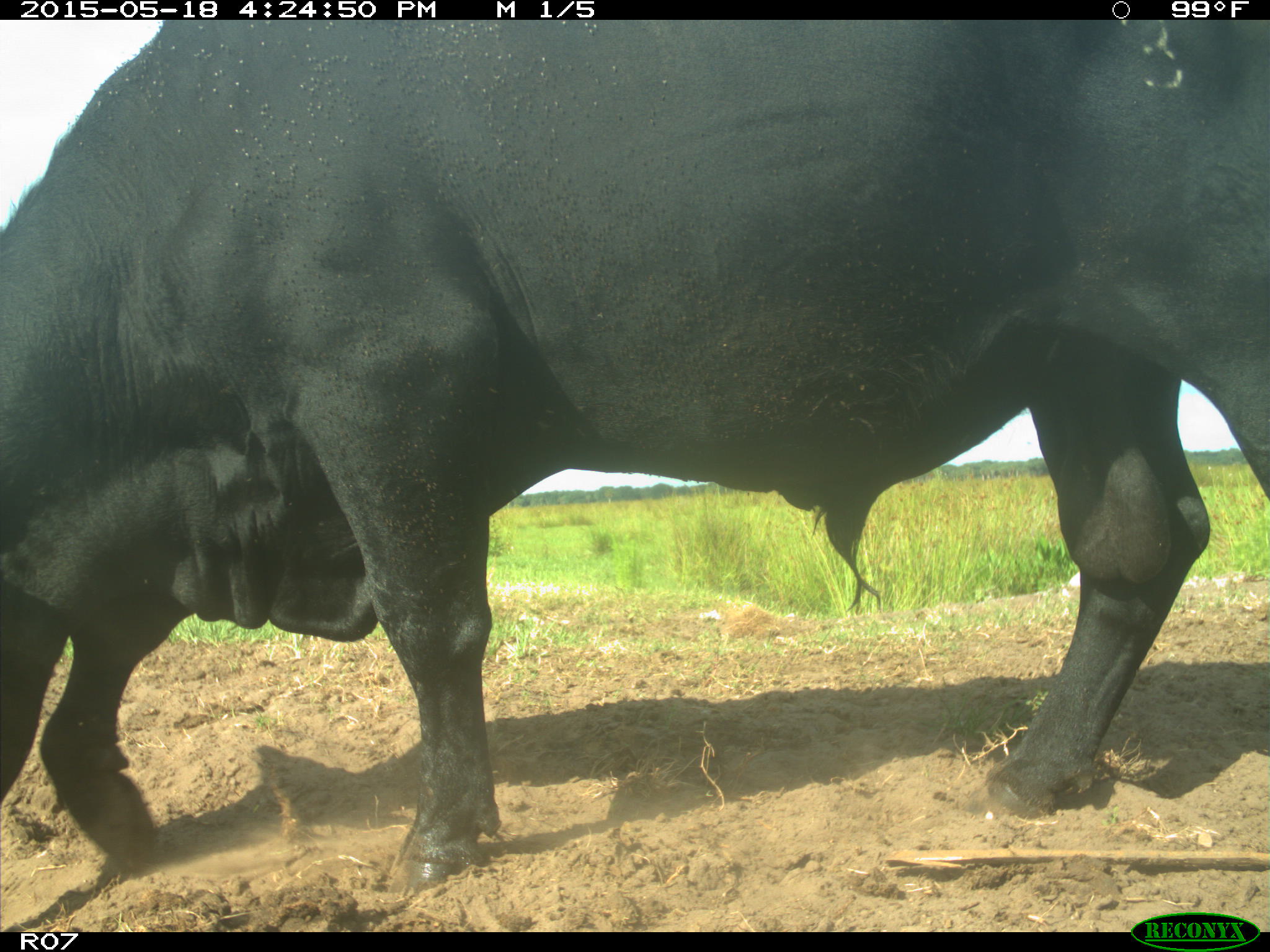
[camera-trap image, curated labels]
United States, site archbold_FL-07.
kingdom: Animalia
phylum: Chordata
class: Mammalia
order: Artiodactyla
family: Bovidae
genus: Bos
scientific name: Bos taurus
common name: domestic cow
Bos taurus (domestic cow).